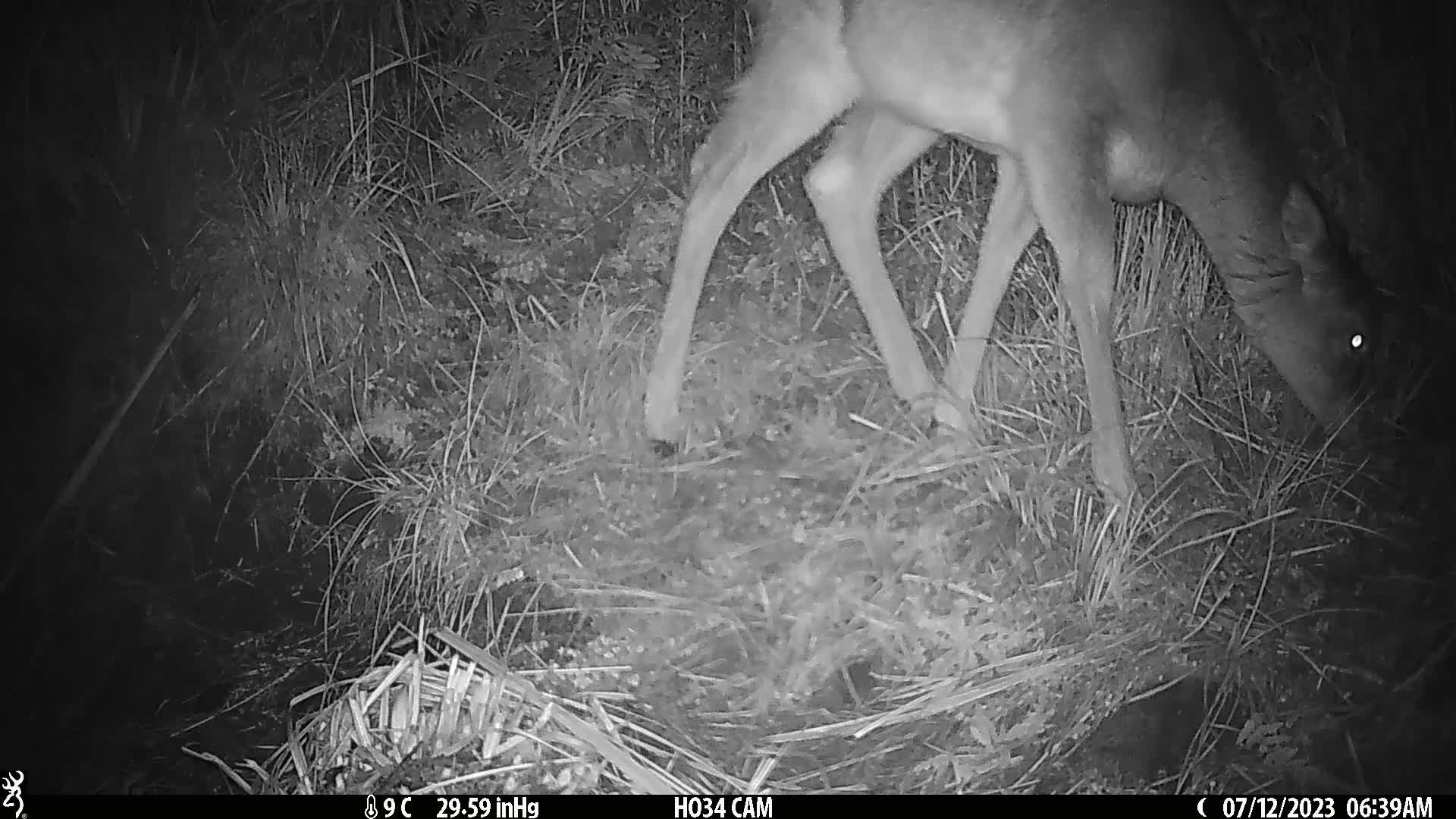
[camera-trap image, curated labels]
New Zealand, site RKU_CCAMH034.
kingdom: Animalia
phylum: Chordata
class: Mammalia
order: Artiodactyla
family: Cervidae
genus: Odocoileus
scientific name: Odocoileus virginianus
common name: white-tailed deer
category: white tailed deer